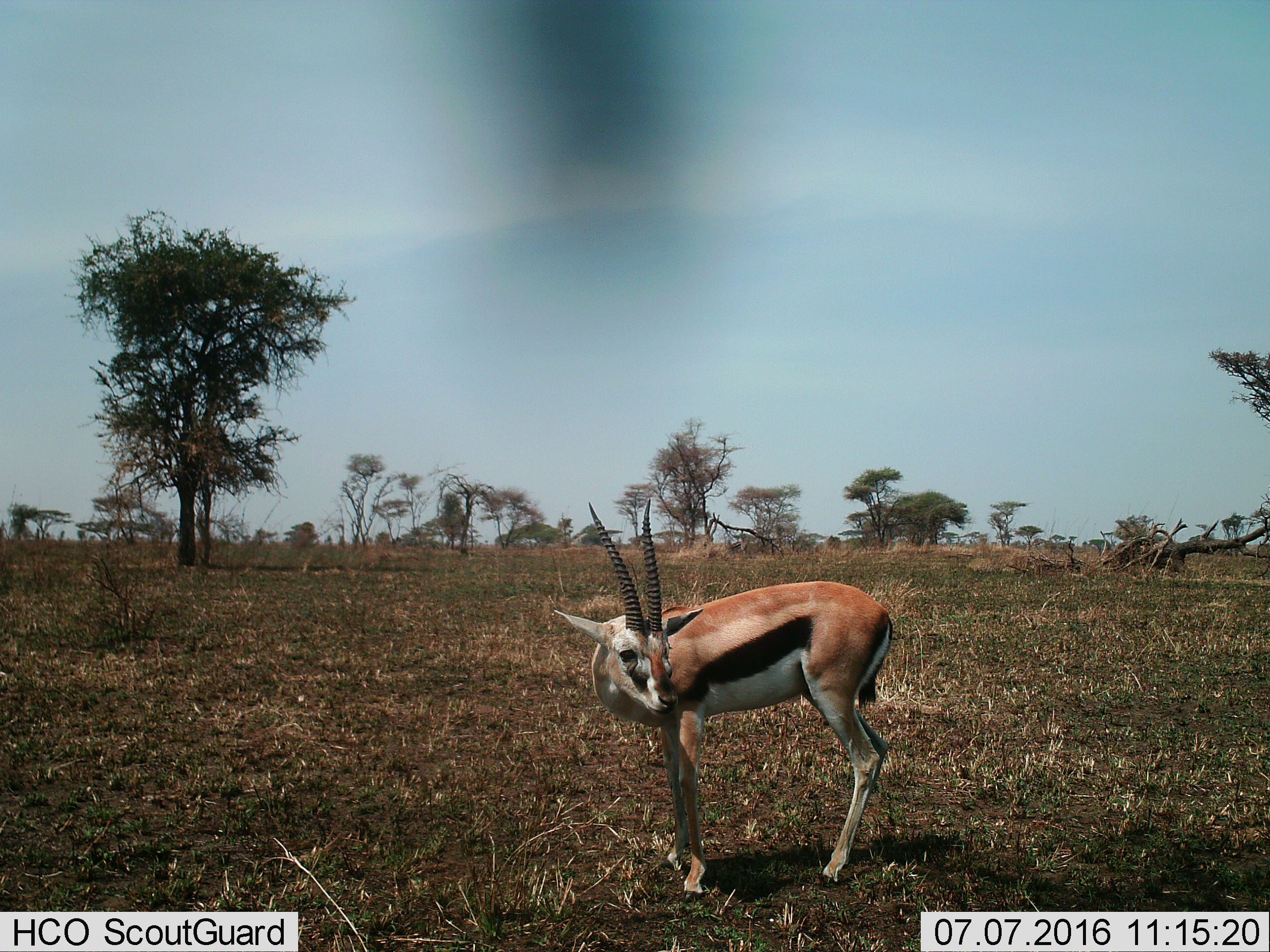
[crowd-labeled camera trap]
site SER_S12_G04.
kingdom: Animalia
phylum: Chordata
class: Mammalia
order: Artiodactyla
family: Bovidae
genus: Eudorcas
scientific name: Eudorcas thomsonii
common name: thomson's gazelle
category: gazellethomsons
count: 1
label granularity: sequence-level